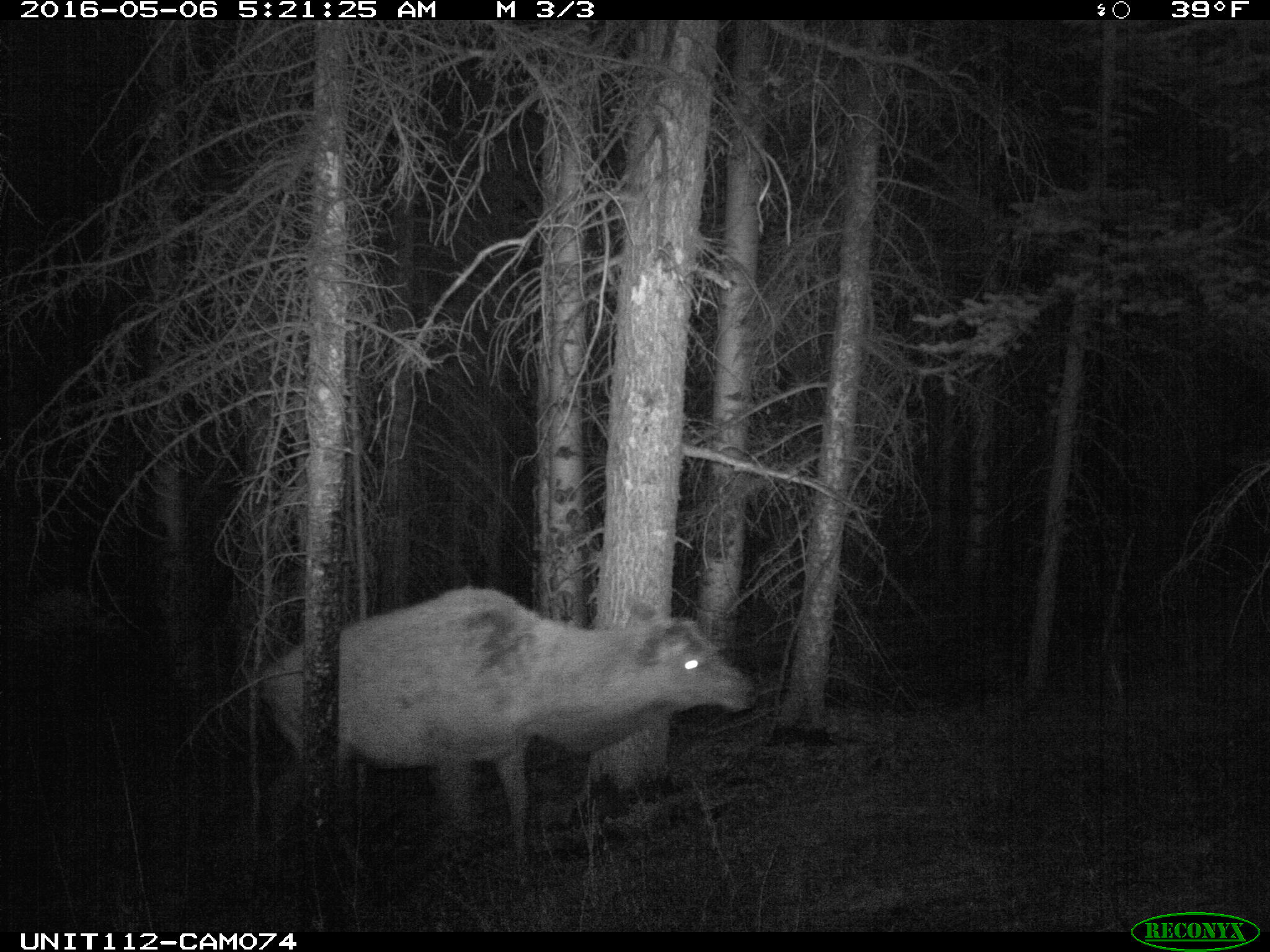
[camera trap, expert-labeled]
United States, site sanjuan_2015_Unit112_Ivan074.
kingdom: Animalia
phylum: Chordata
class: Mammalia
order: Artiodactyla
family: Cervidae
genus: Cervus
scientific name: Cervus elaphus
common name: red deer